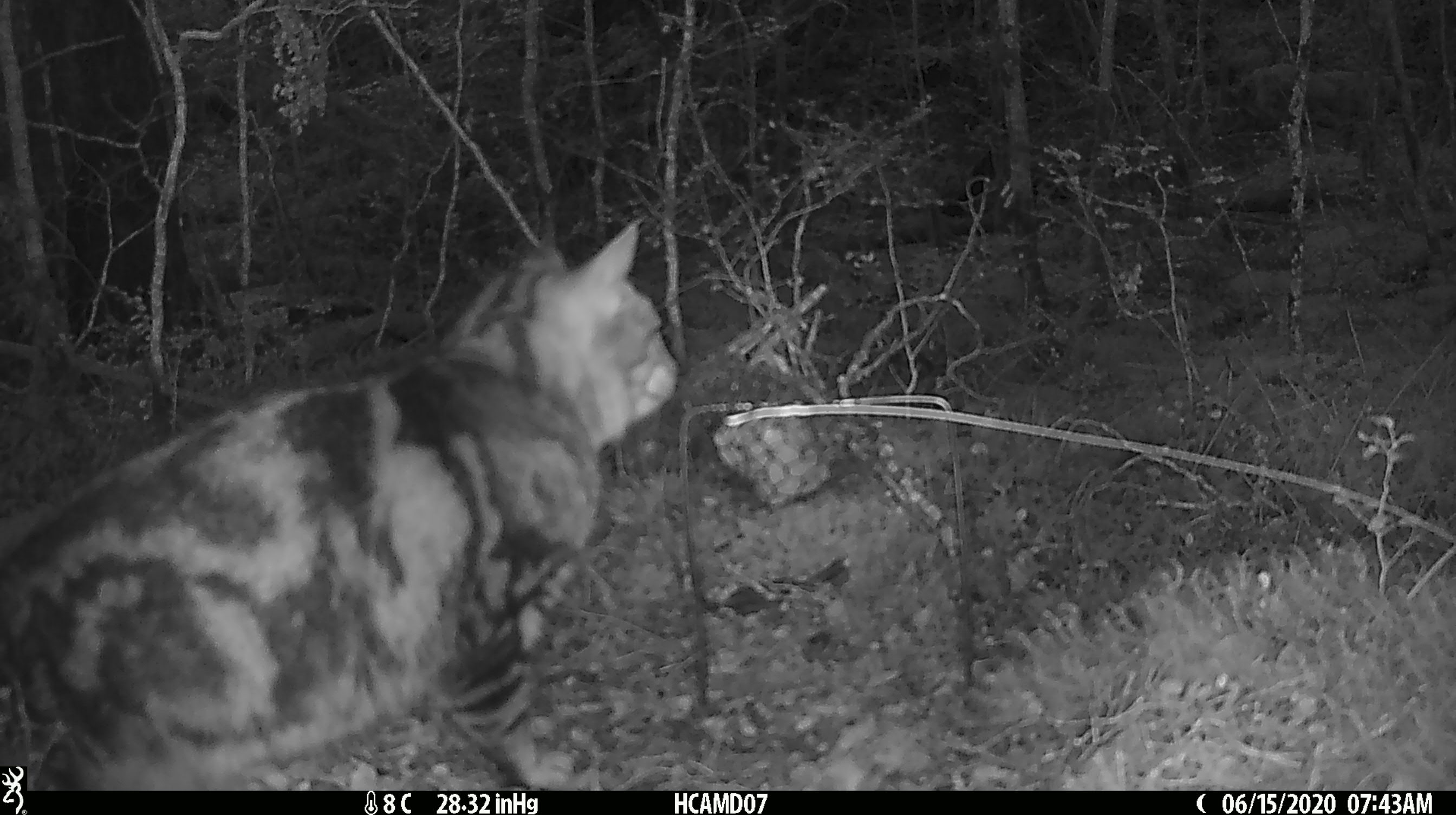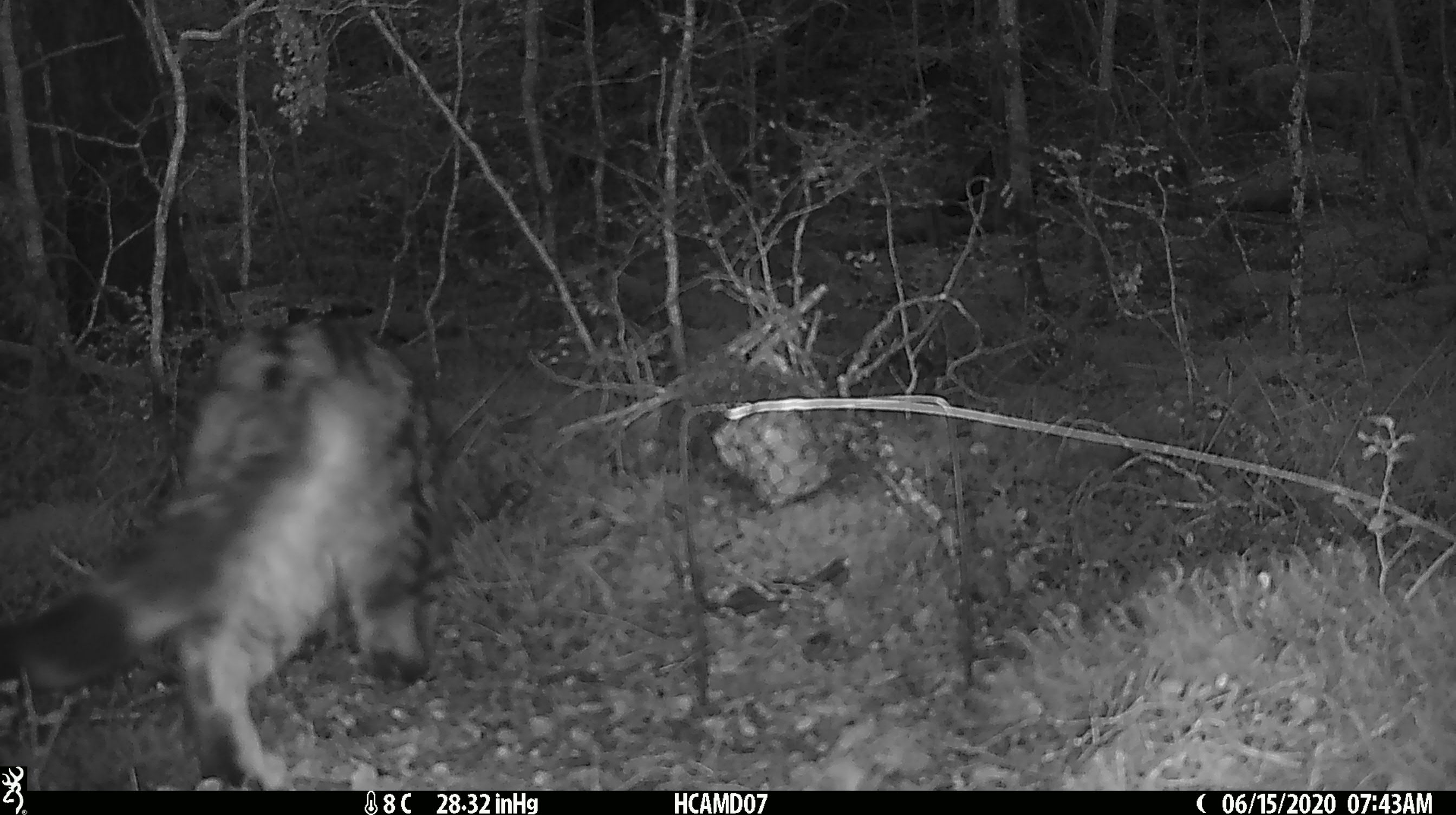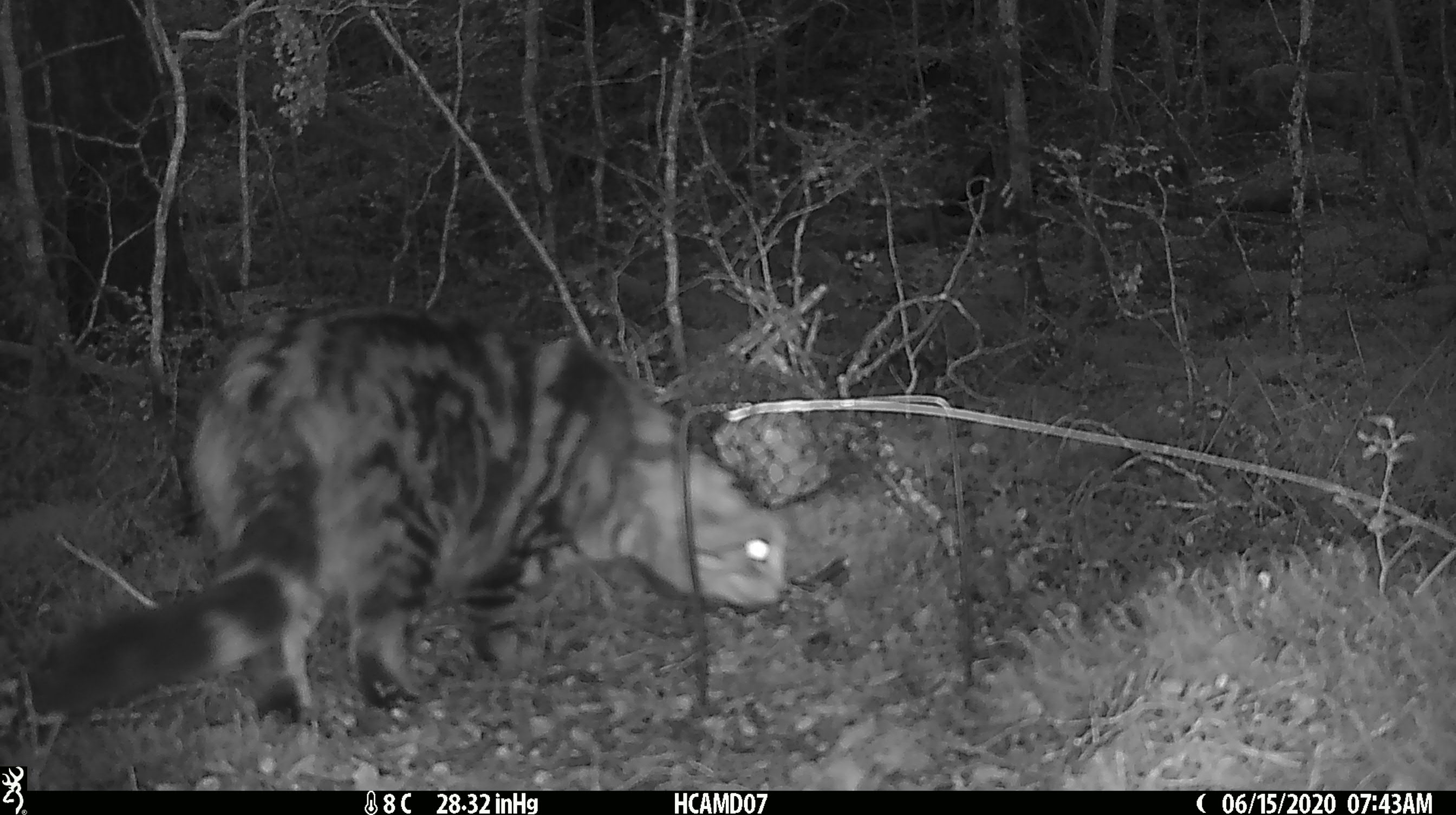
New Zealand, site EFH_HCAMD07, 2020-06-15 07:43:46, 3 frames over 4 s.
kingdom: Animalia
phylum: Chordata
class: Mammalia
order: Carnivora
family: Felidae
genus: Felis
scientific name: Felis catus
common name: domestic cat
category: cat